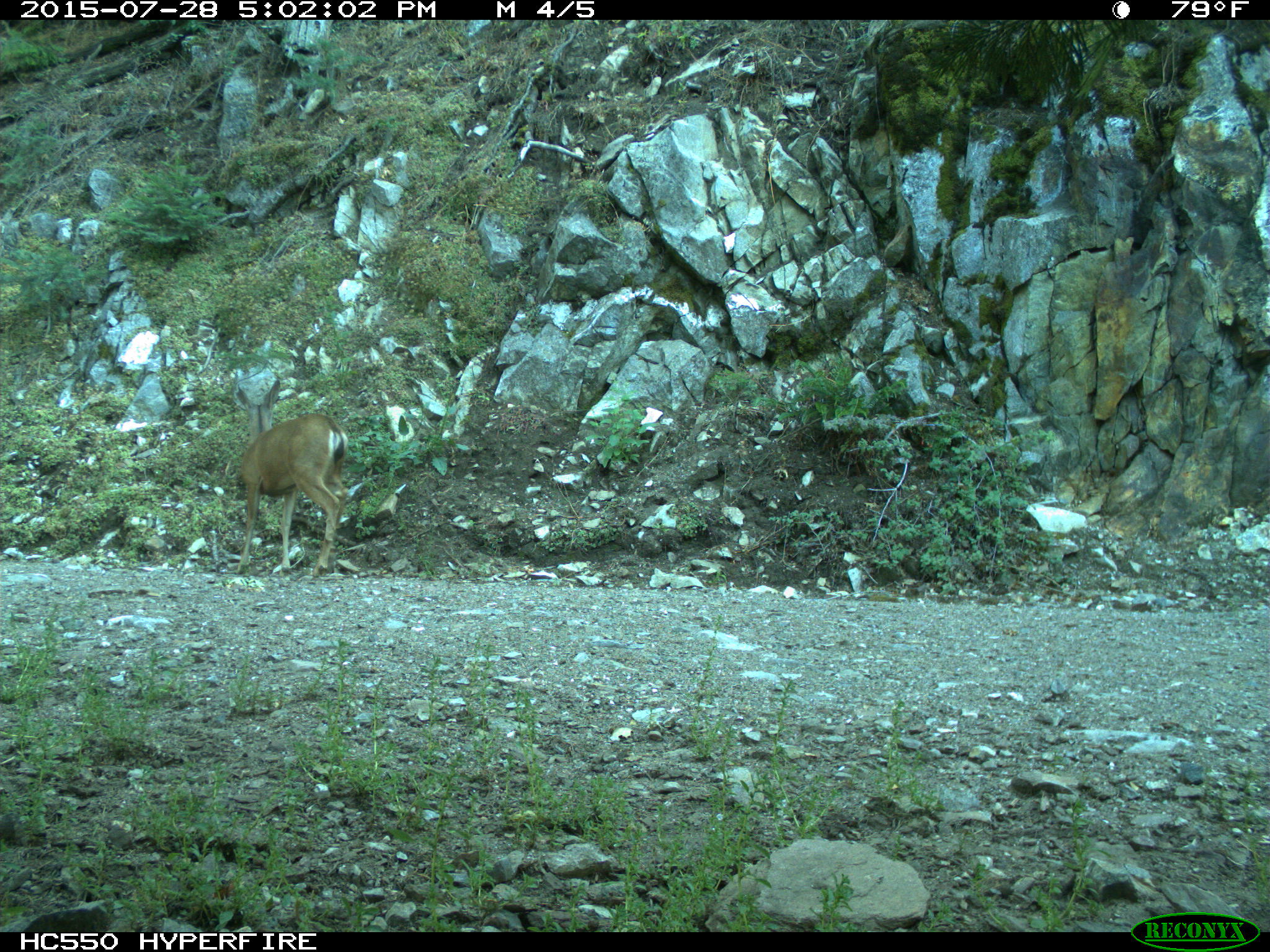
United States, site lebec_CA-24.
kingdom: Animalia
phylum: Chordata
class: Mammalia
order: Artiodactyla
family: Cervidae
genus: Odocoileus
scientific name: Odocoileus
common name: deer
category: unidentified deer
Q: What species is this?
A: Unidentified deer (deer) (Odocoileus).